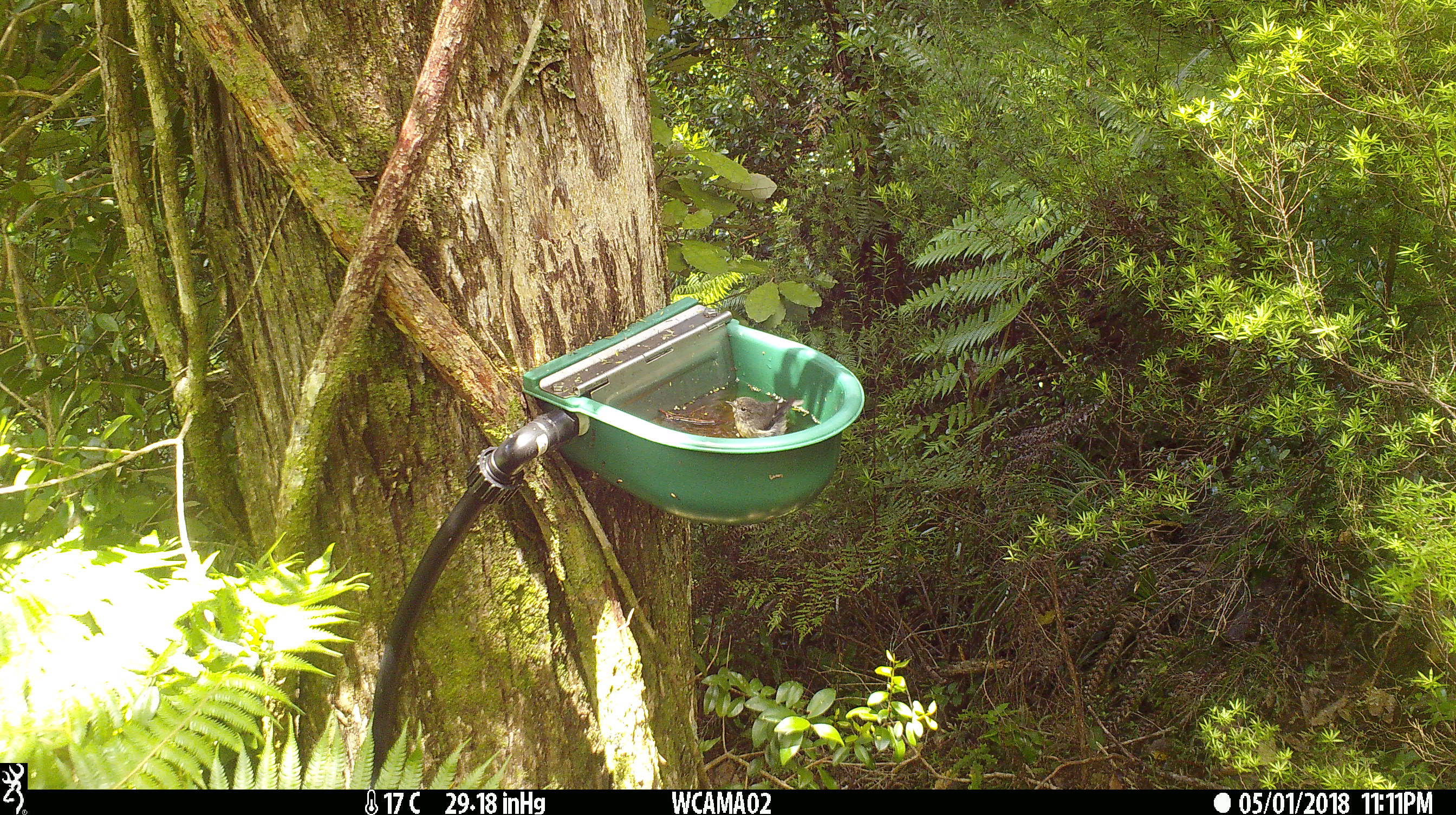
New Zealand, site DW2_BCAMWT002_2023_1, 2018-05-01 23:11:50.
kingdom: Animalia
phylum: Chordata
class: Aves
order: Passeriformes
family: Petroicidae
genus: Petroica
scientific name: Petroica macrocephala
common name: tomtit